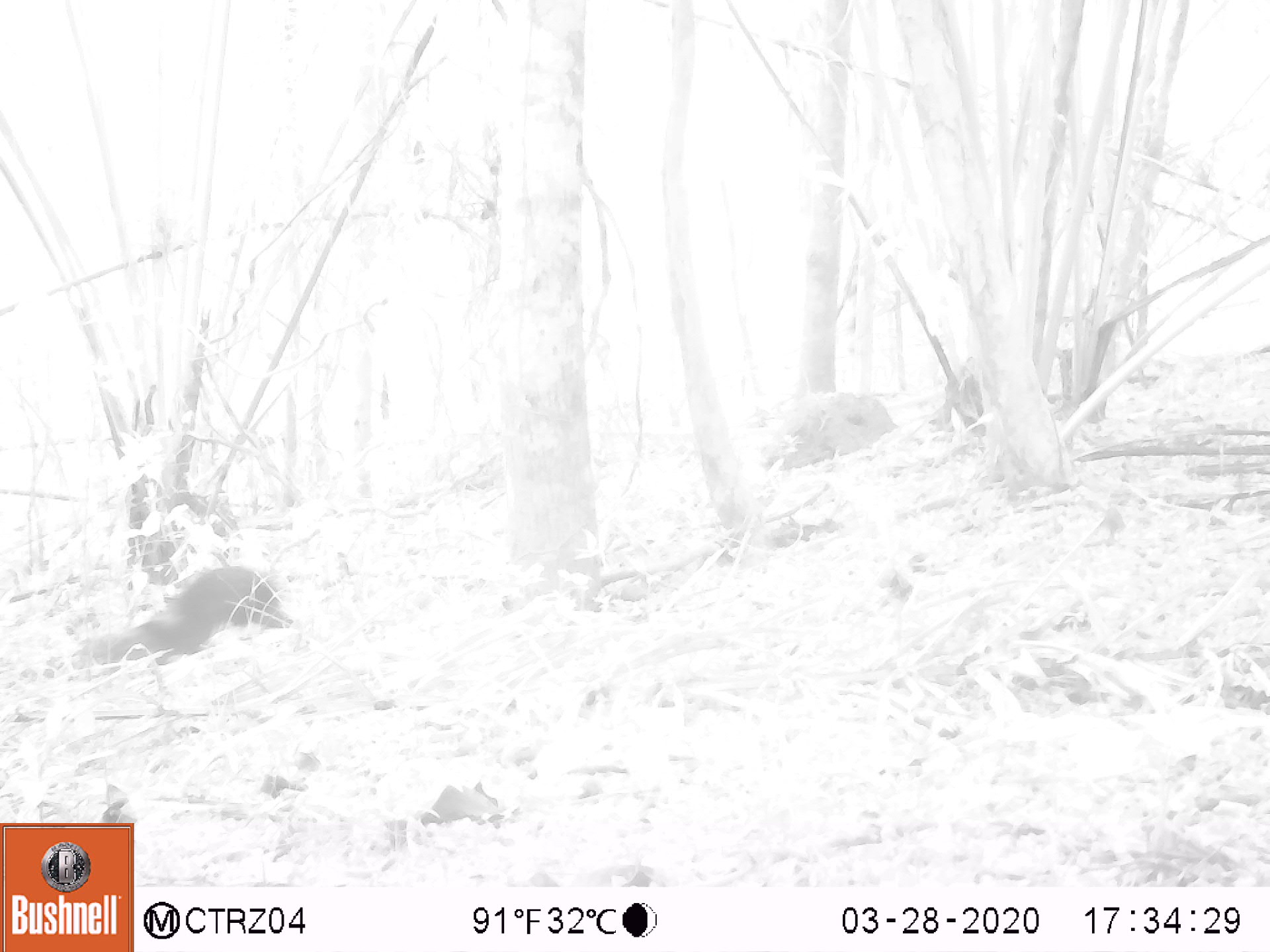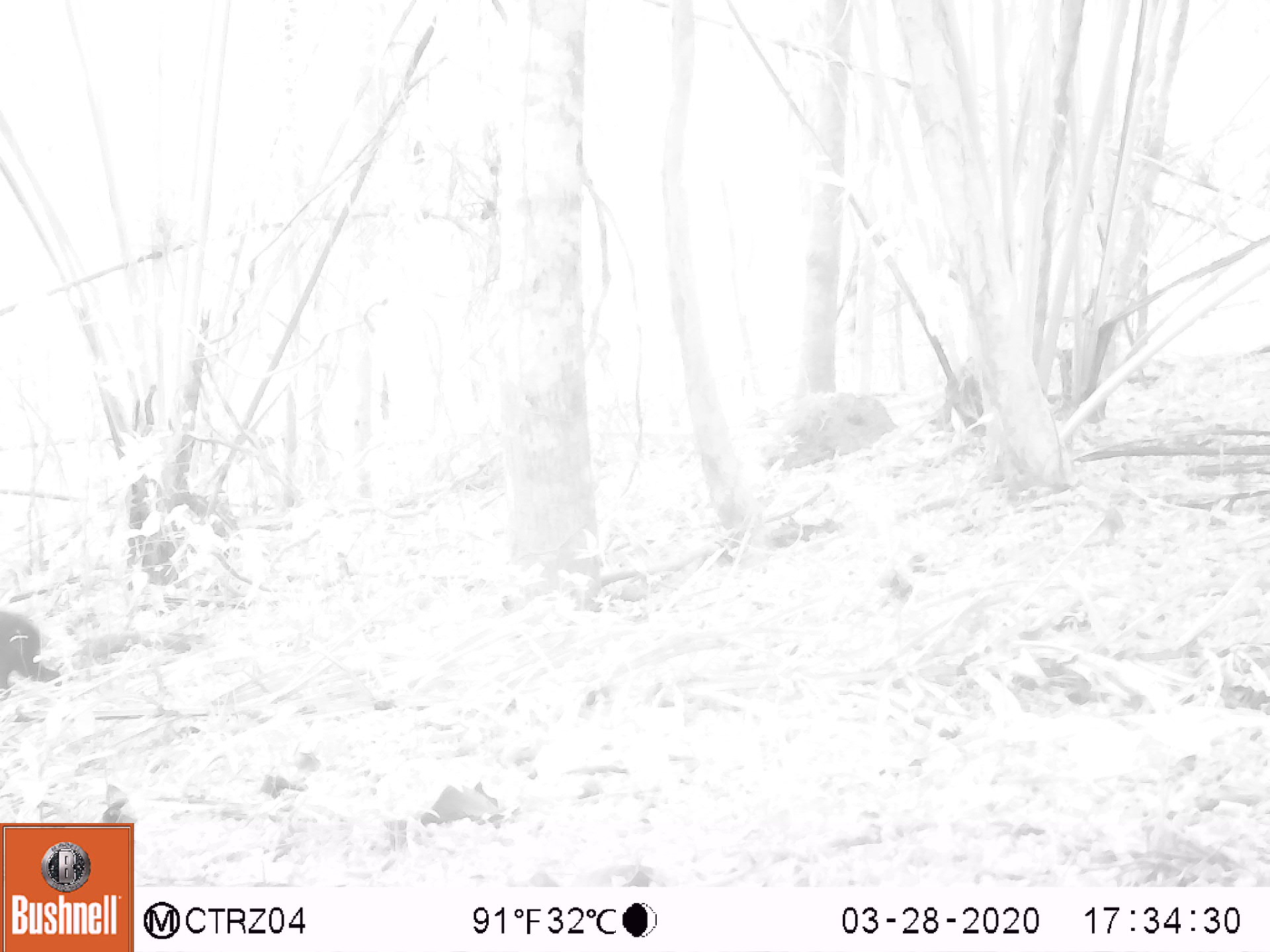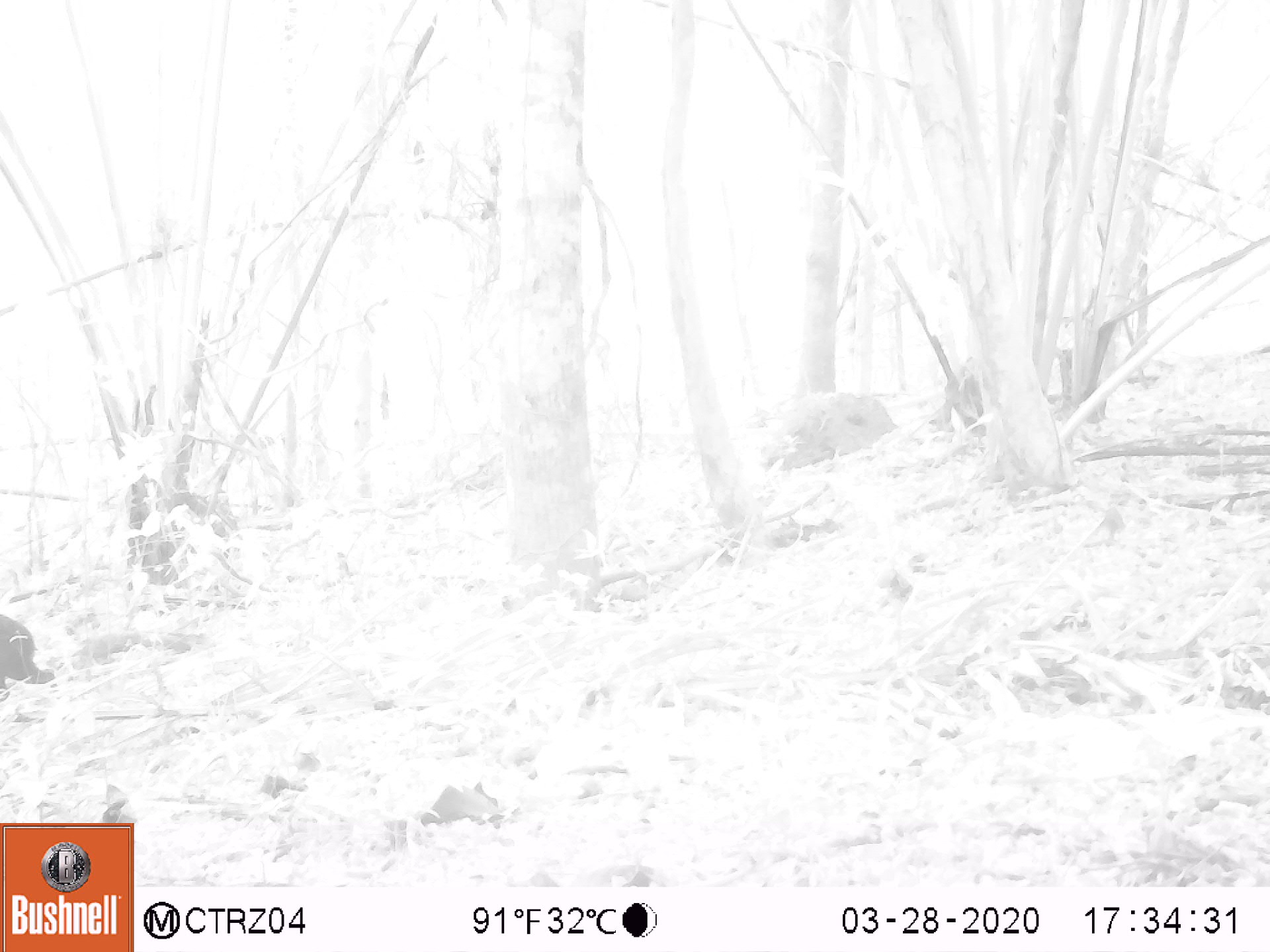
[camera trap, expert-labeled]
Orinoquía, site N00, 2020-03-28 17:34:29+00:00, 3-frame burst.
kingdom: Animalia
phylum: Chordata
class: Mammalia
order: Rodentia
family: Dasyproctidae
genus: Dasyprocta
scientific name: Dasyprocta fuliginosa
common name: black agouti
Black agouti (Dasyprocta fuliginosa).